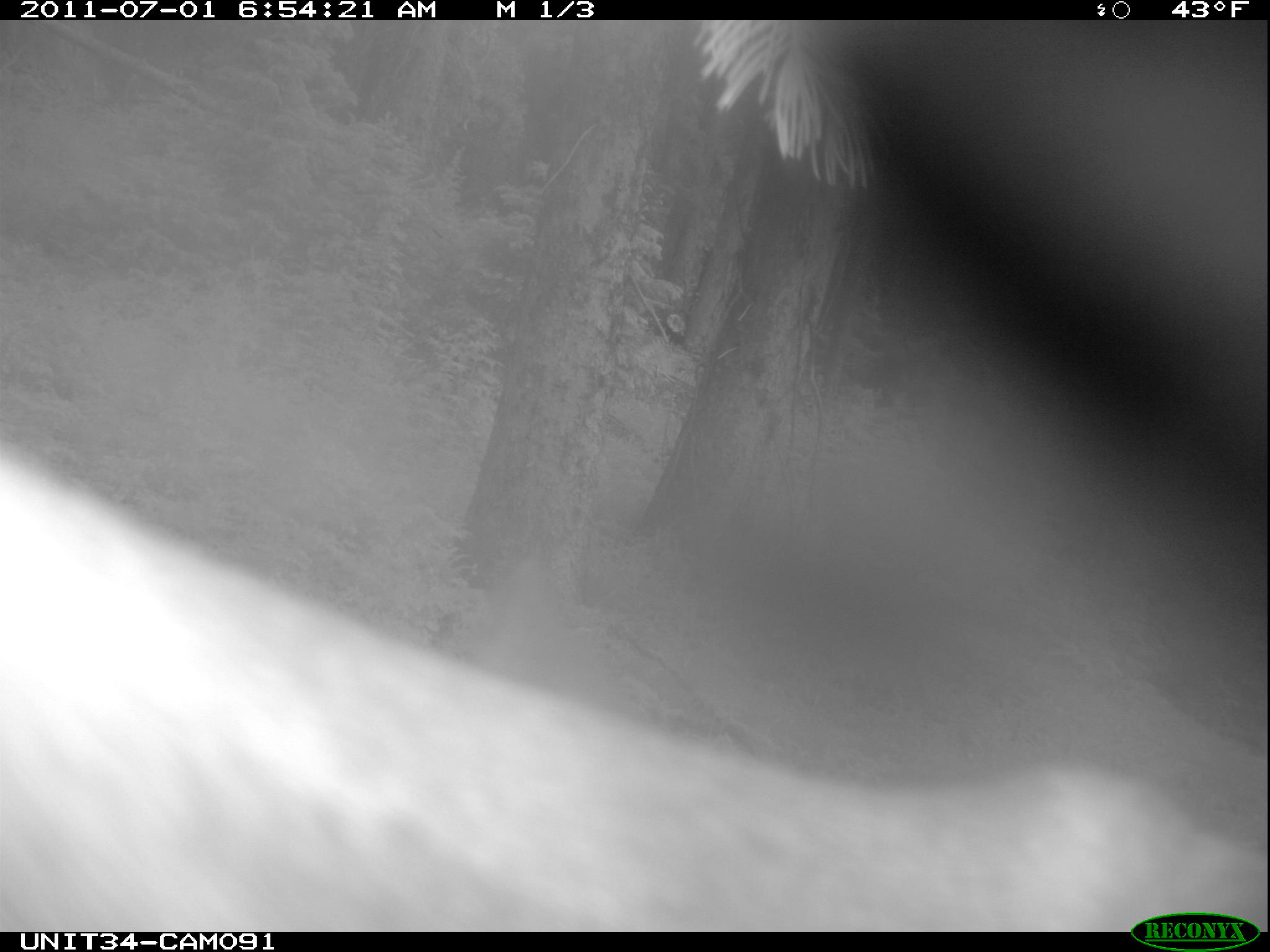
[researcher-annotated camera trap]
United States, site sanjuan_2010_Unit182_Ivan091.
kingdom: Animalia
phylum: Chordata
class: Mammalia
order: Artiodactyla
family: Cervidae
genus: Cervus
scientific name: Cervus elaphus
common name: red deer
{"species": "Cervus elaphus (red deer)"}